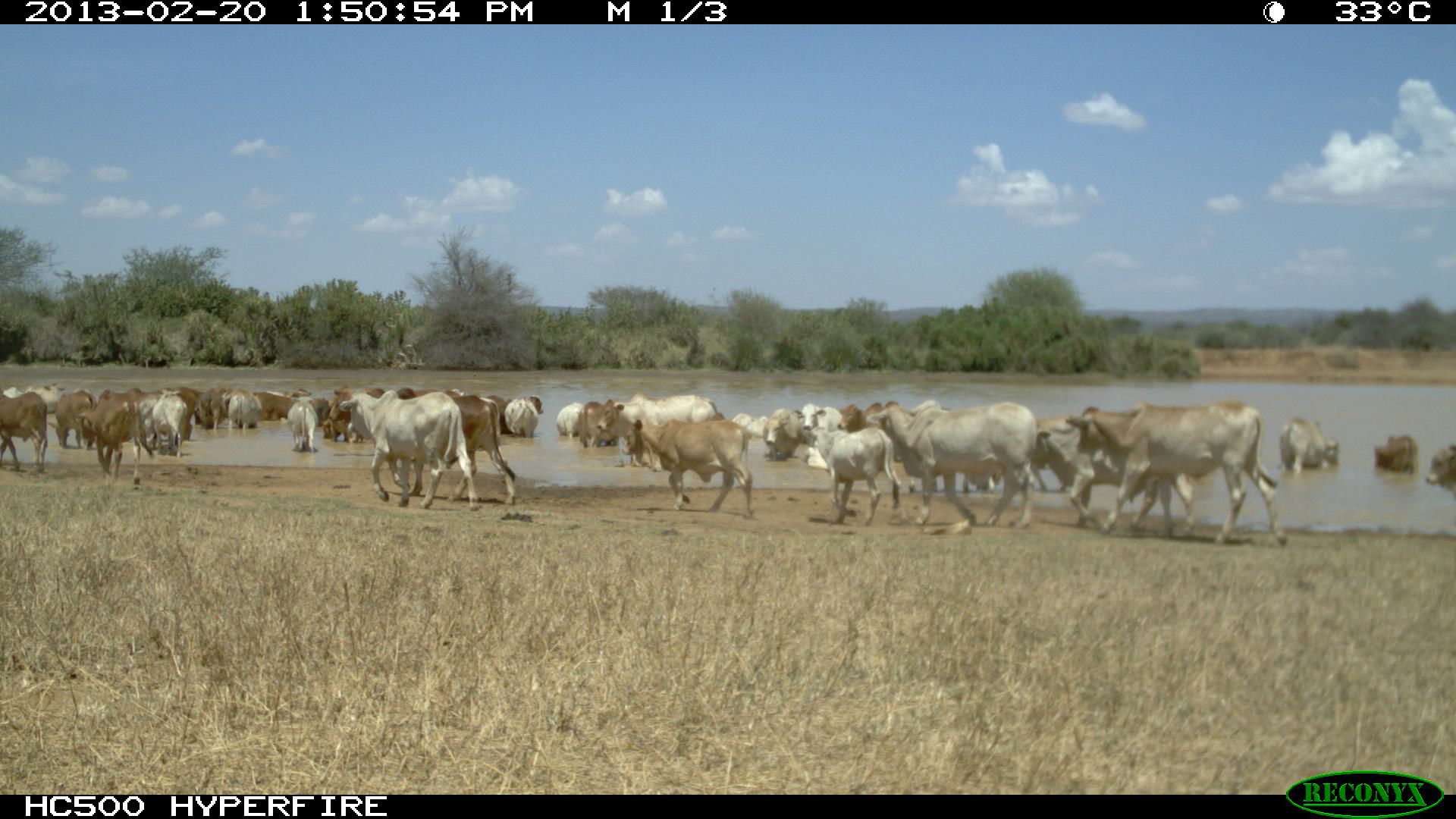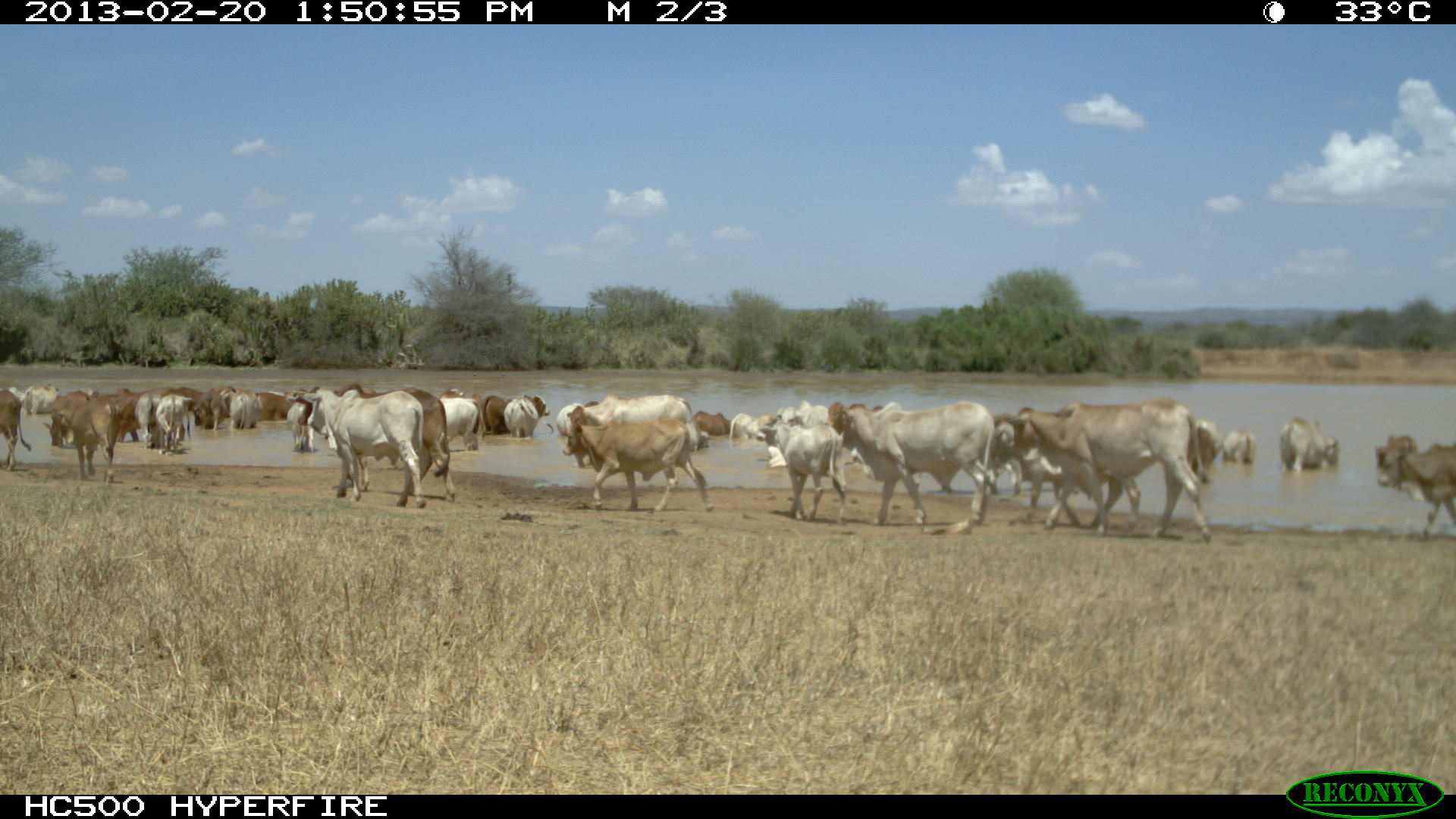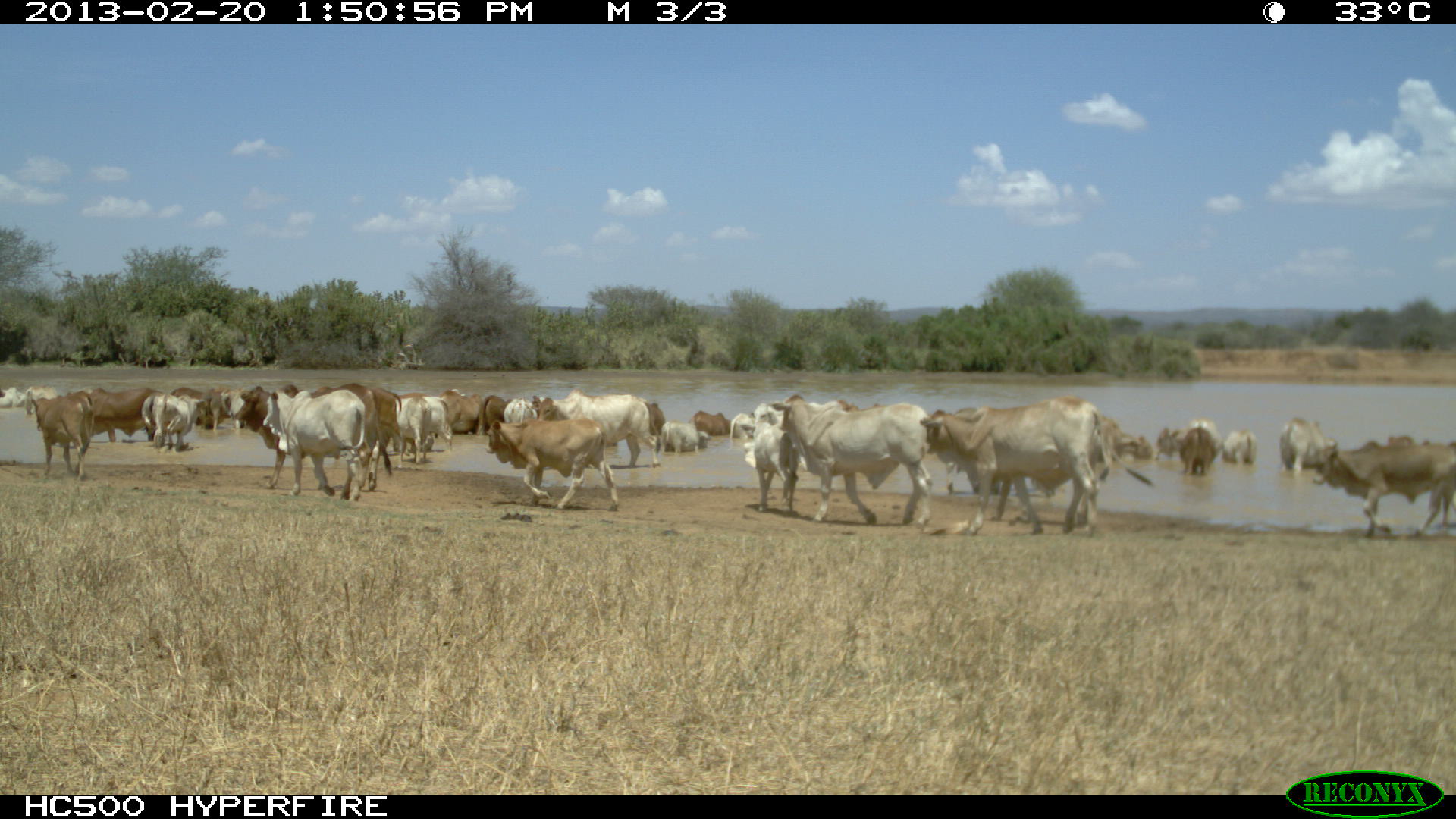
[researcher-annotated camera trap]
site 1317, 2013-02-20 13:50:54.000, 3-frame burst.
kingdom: Animalia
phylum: Chordata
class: Mammalia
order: Artiodactyla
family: Bovidae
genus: Bos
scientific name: Bos taurus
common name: domestic cattle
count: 35